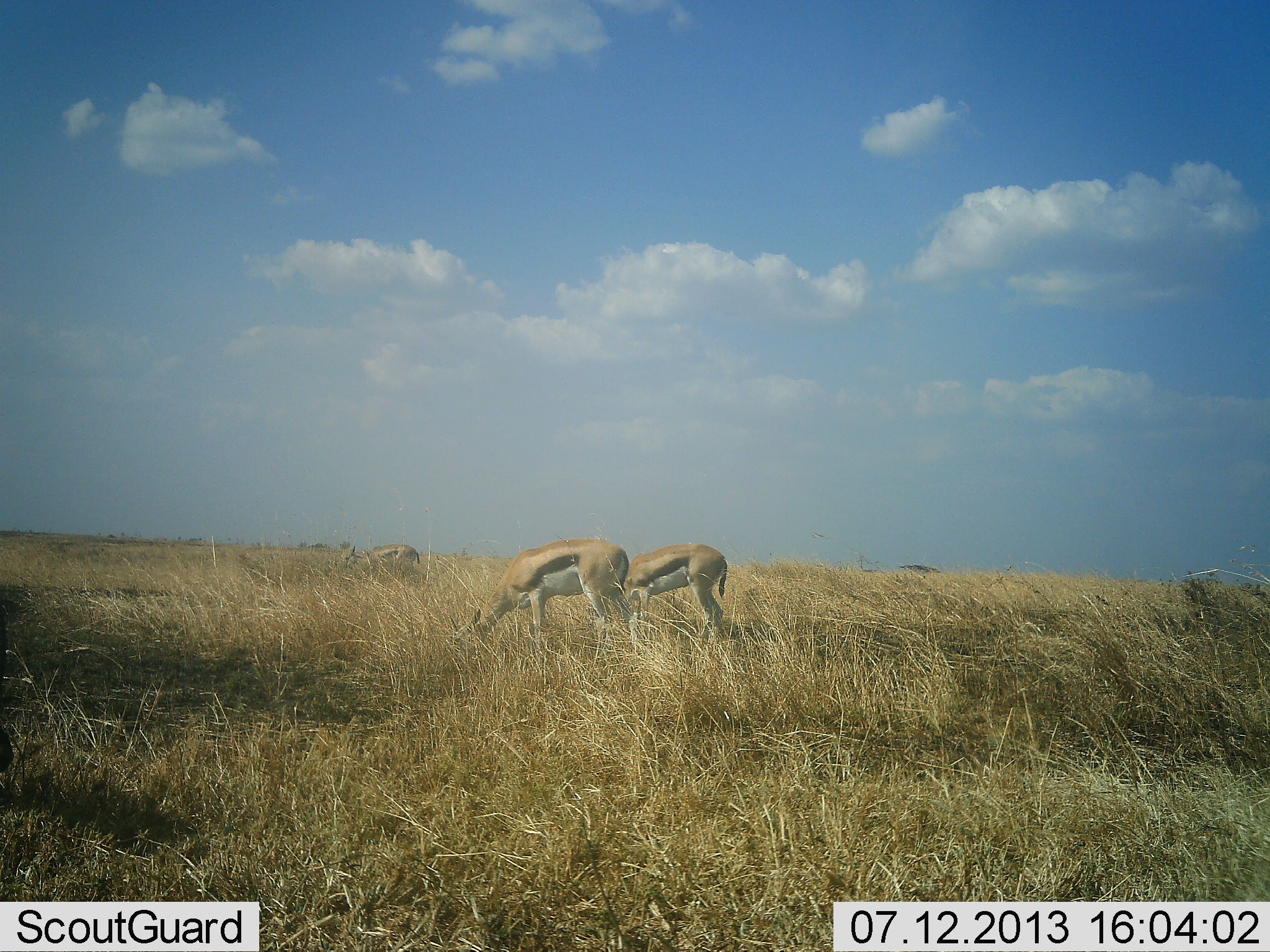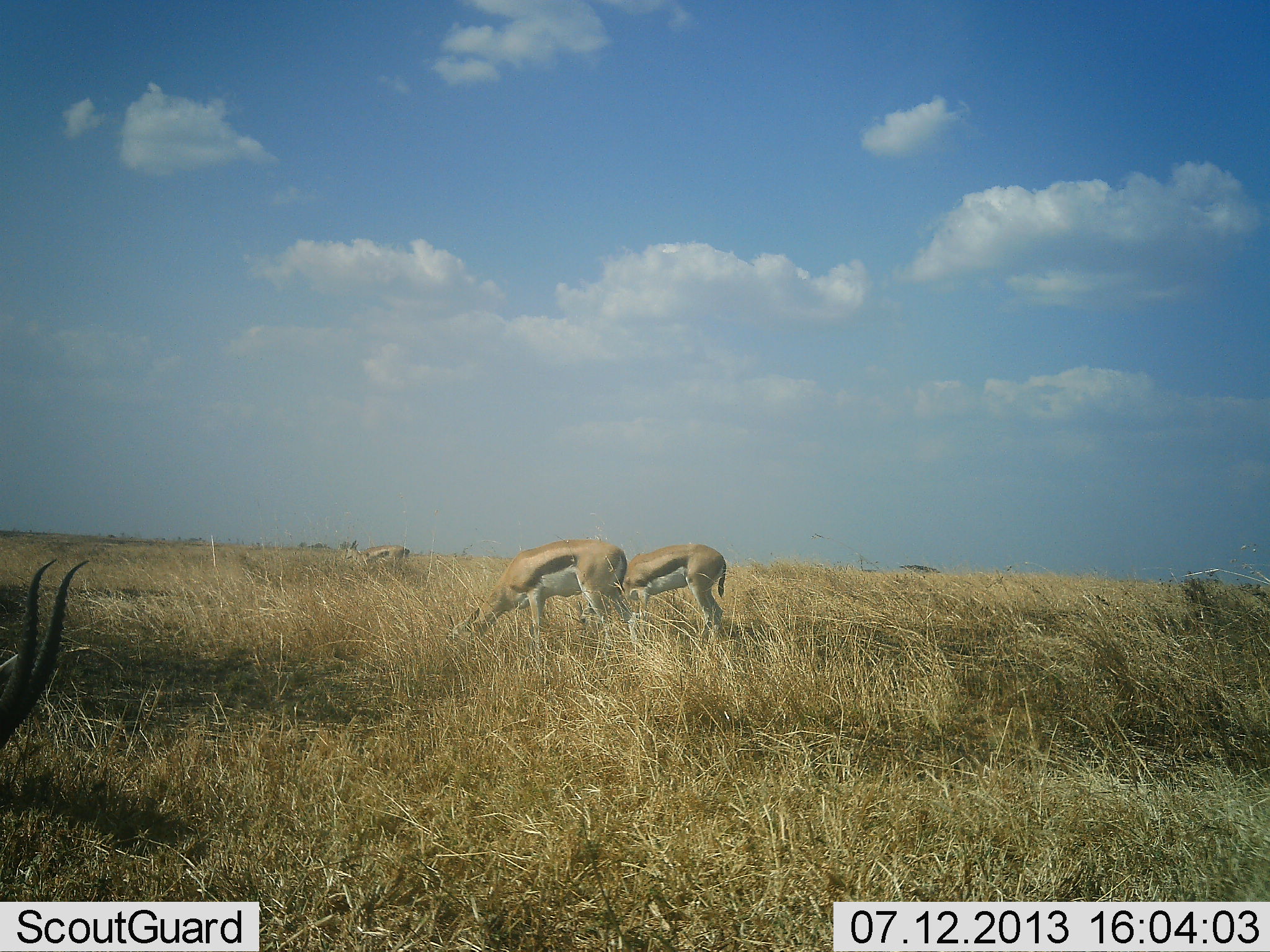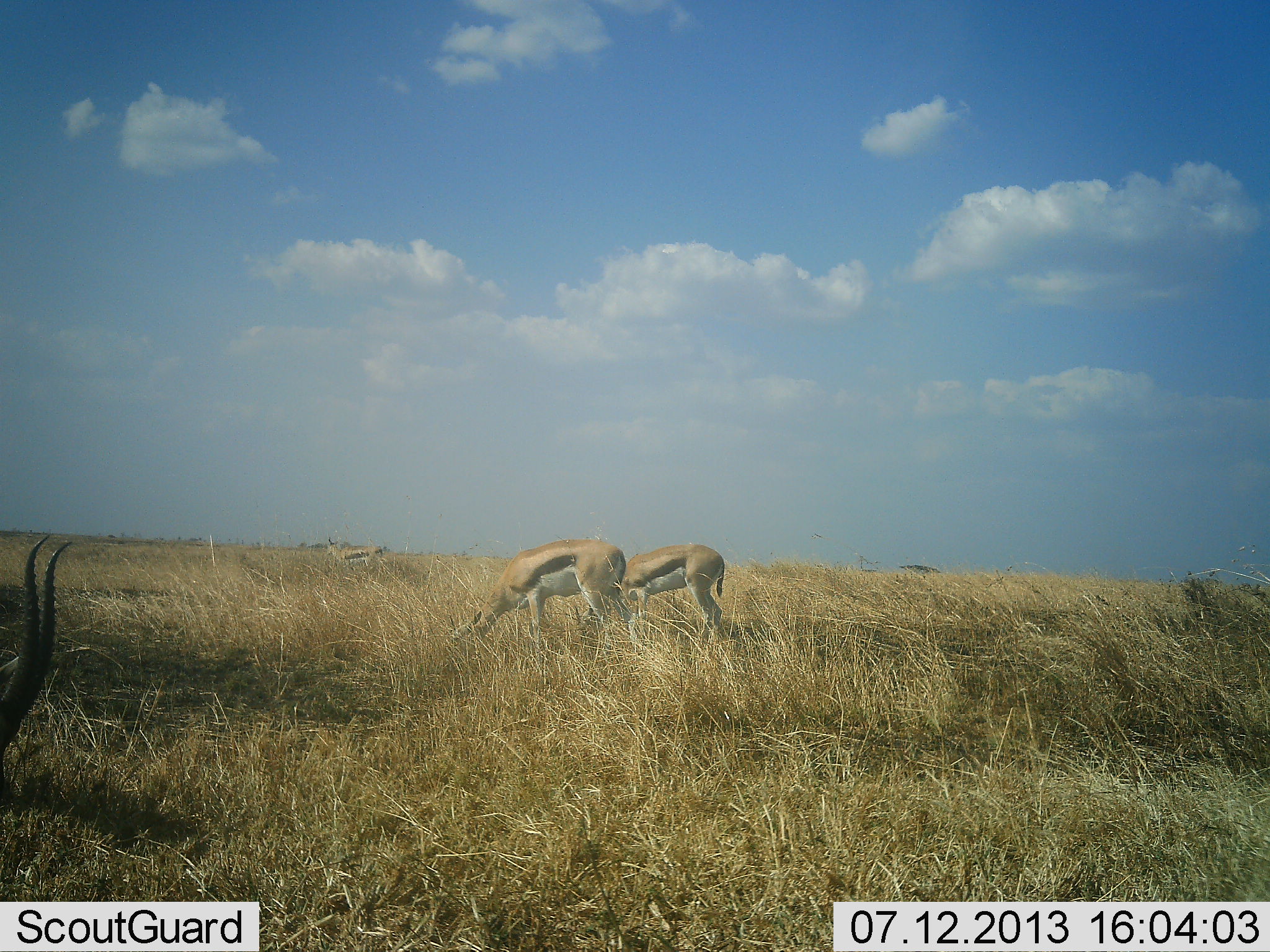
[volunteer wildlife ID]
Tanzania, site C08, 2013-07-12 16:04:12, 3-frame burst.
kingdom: Animalia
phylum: Chordata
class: Mammalia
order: Artiodactyla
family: Bovidae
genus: Eudorcas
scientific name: Eudorcas thomsonii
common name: thomson's gazelle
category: gazellethomsons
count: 4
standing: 17%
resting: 0%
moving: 11%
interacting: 0%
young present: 0%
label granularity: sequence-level